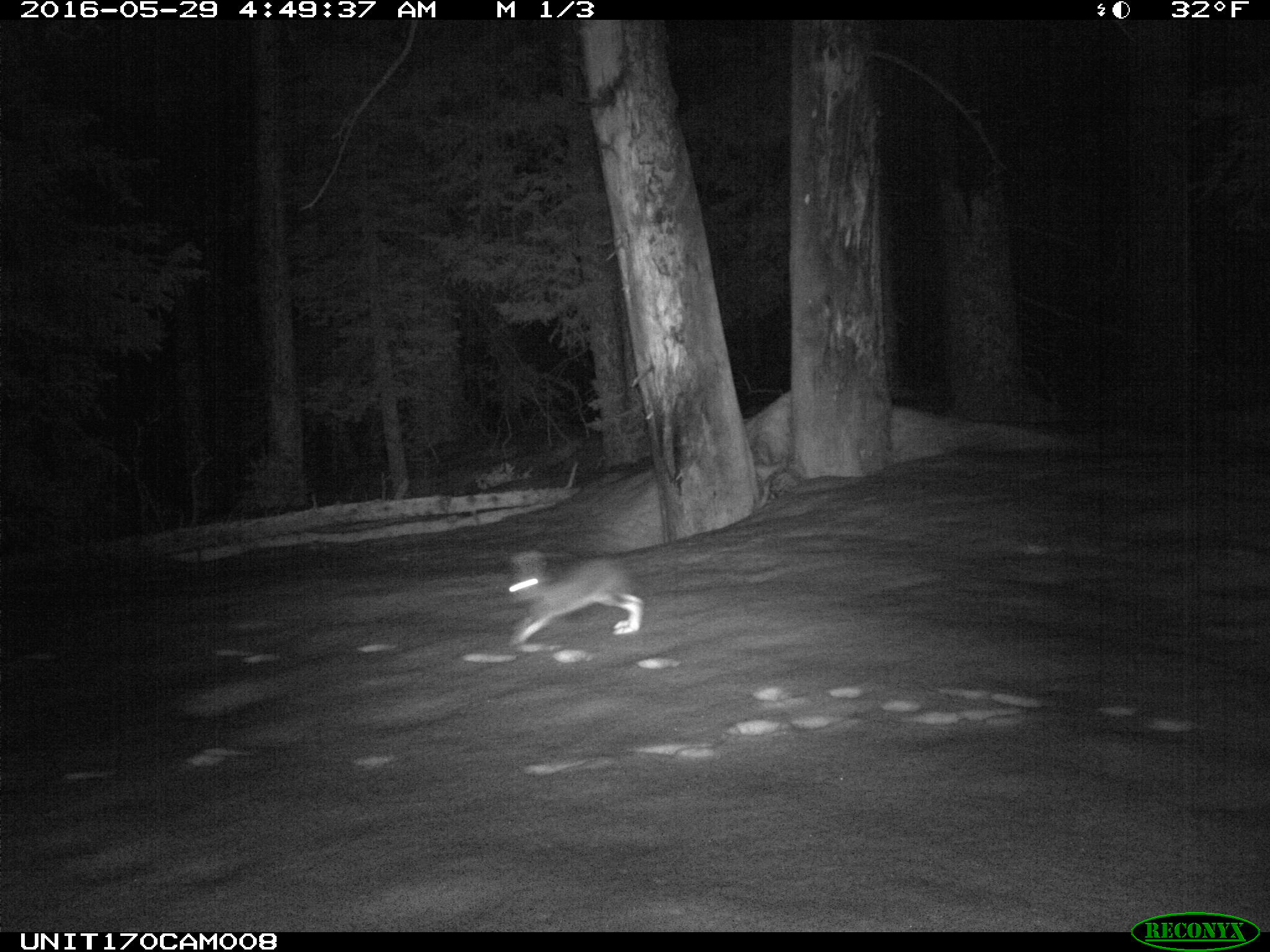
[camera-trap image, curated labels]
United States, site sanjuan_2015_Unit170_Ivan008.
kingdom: Animalia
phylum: Chordata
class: Mammalia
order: Lagomorpha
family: Leporidae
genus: Lepus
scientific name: Lepus americanus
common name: snowshoe hare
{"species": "Lepus americanus (snowshoe hare)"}